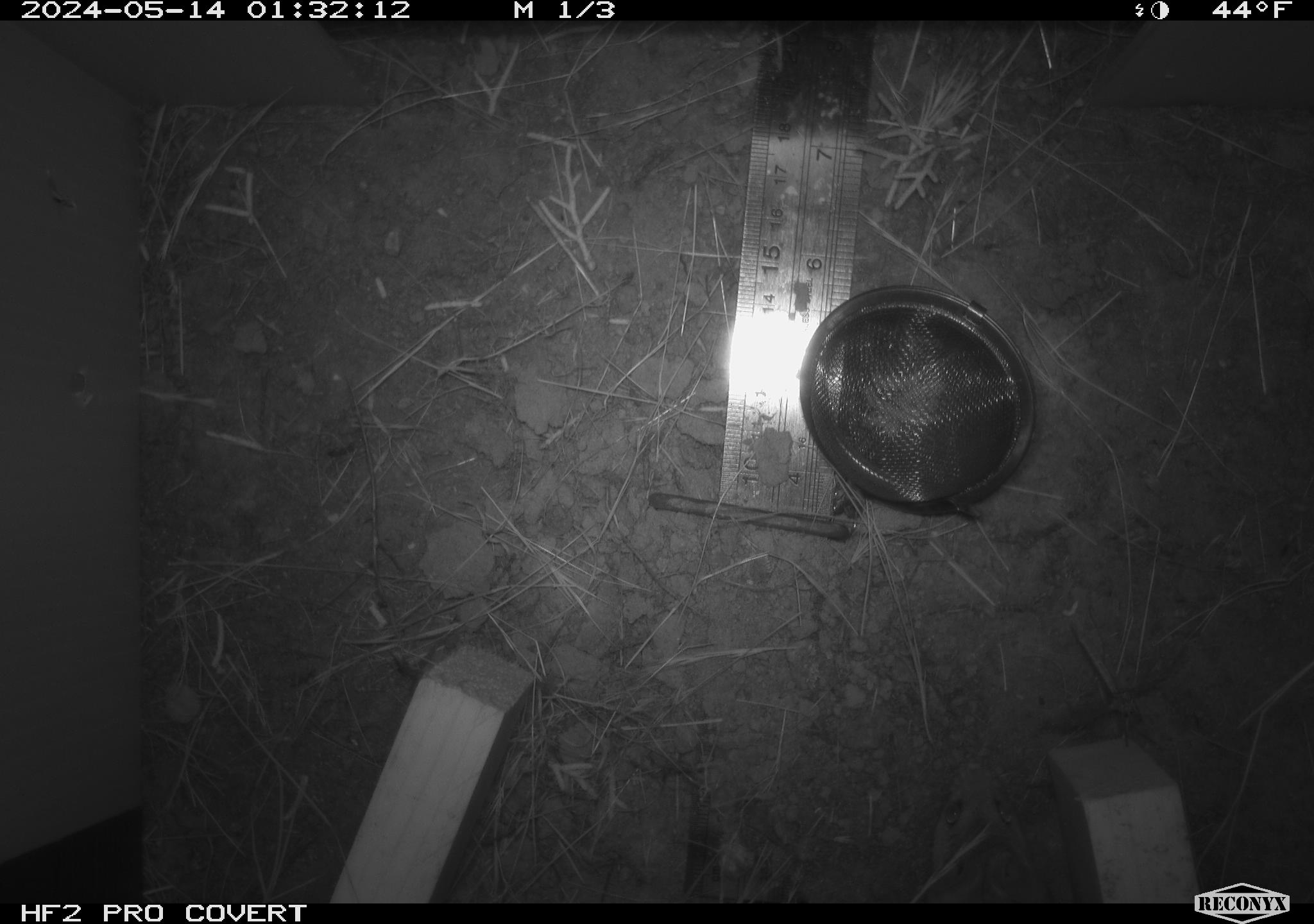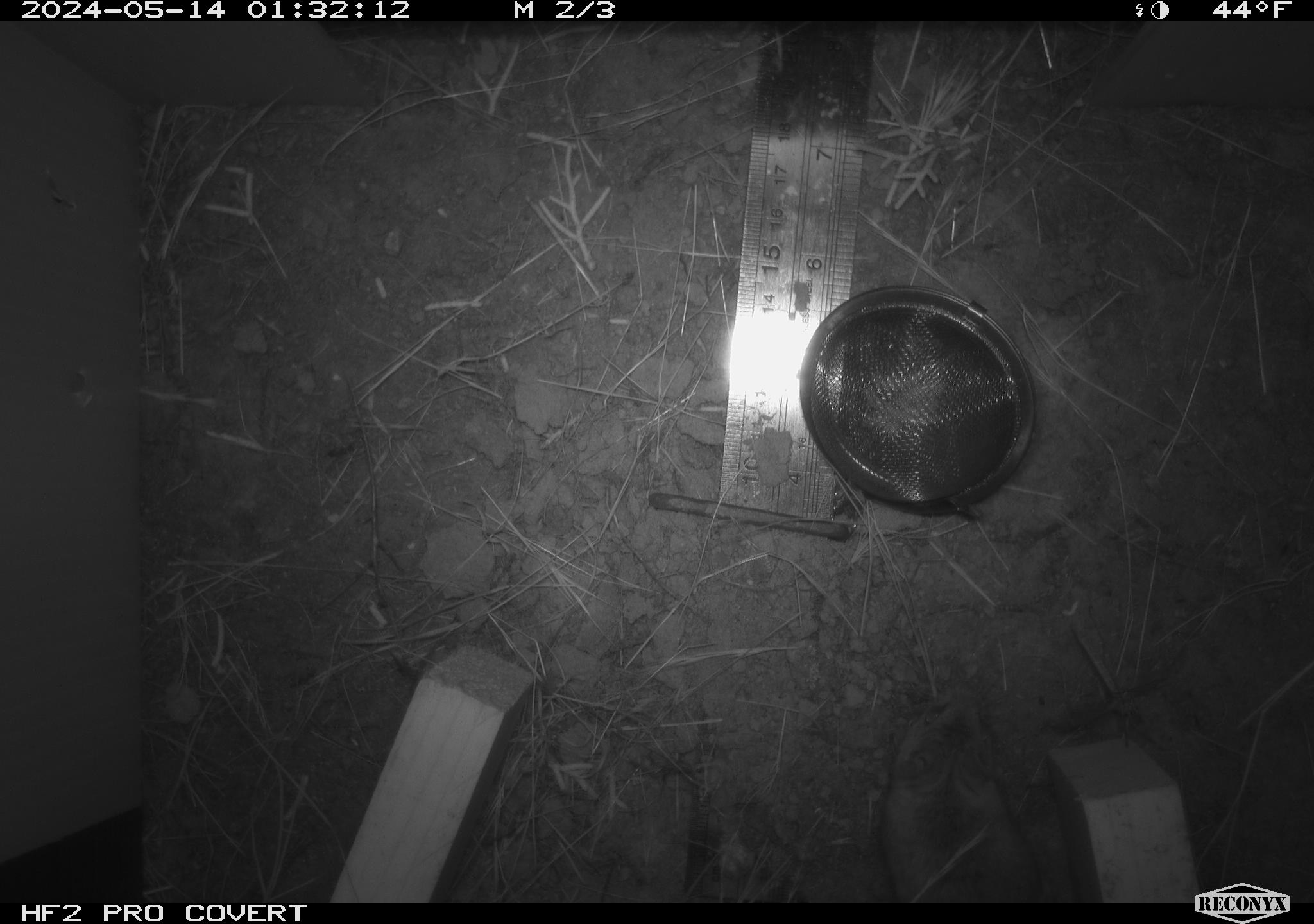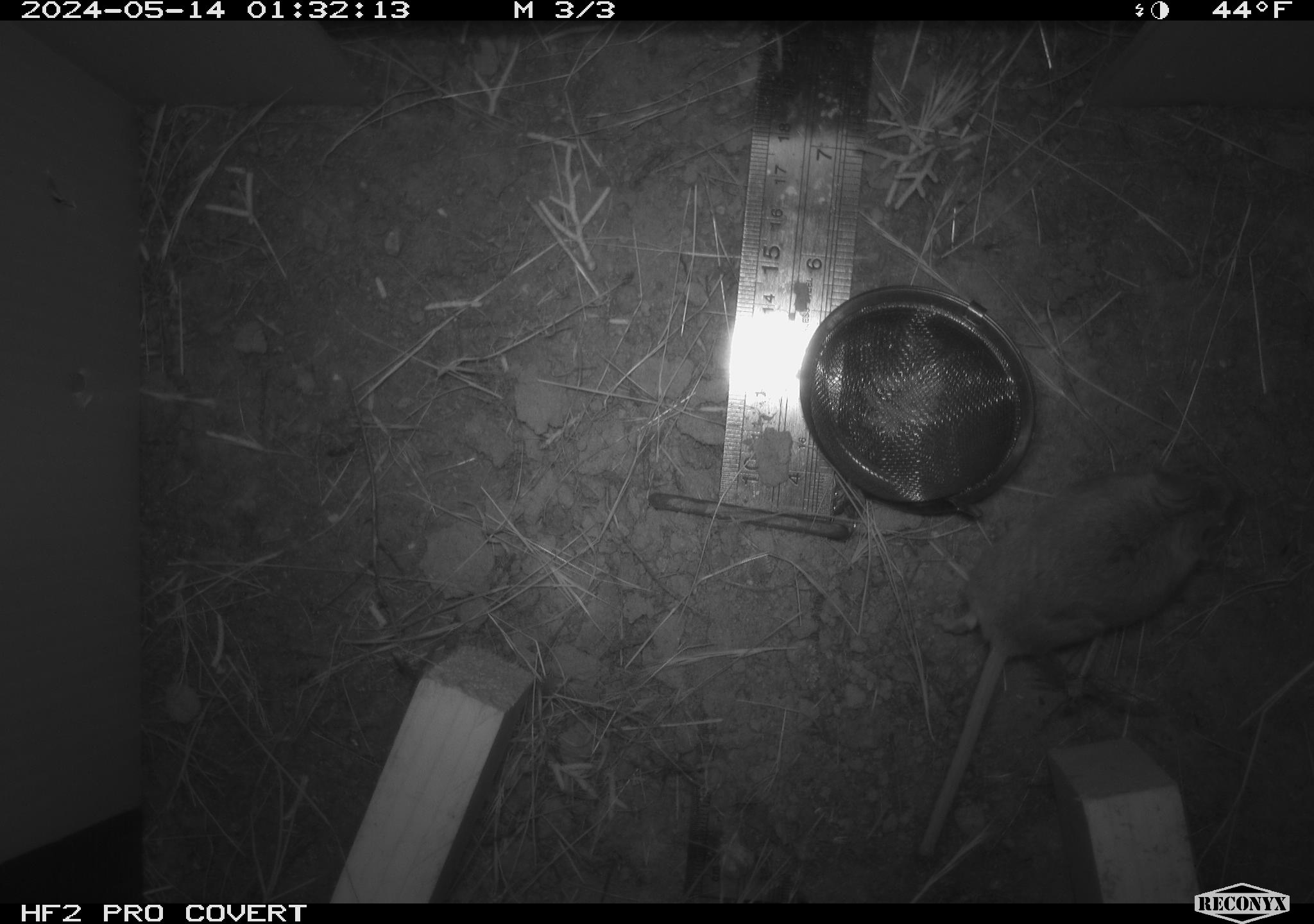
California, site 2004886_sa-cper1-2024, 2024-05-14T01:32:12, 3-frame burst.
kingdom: Animalia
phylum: Chordata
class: Mammalia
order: Rodentia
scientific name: Rodentia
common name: rodent